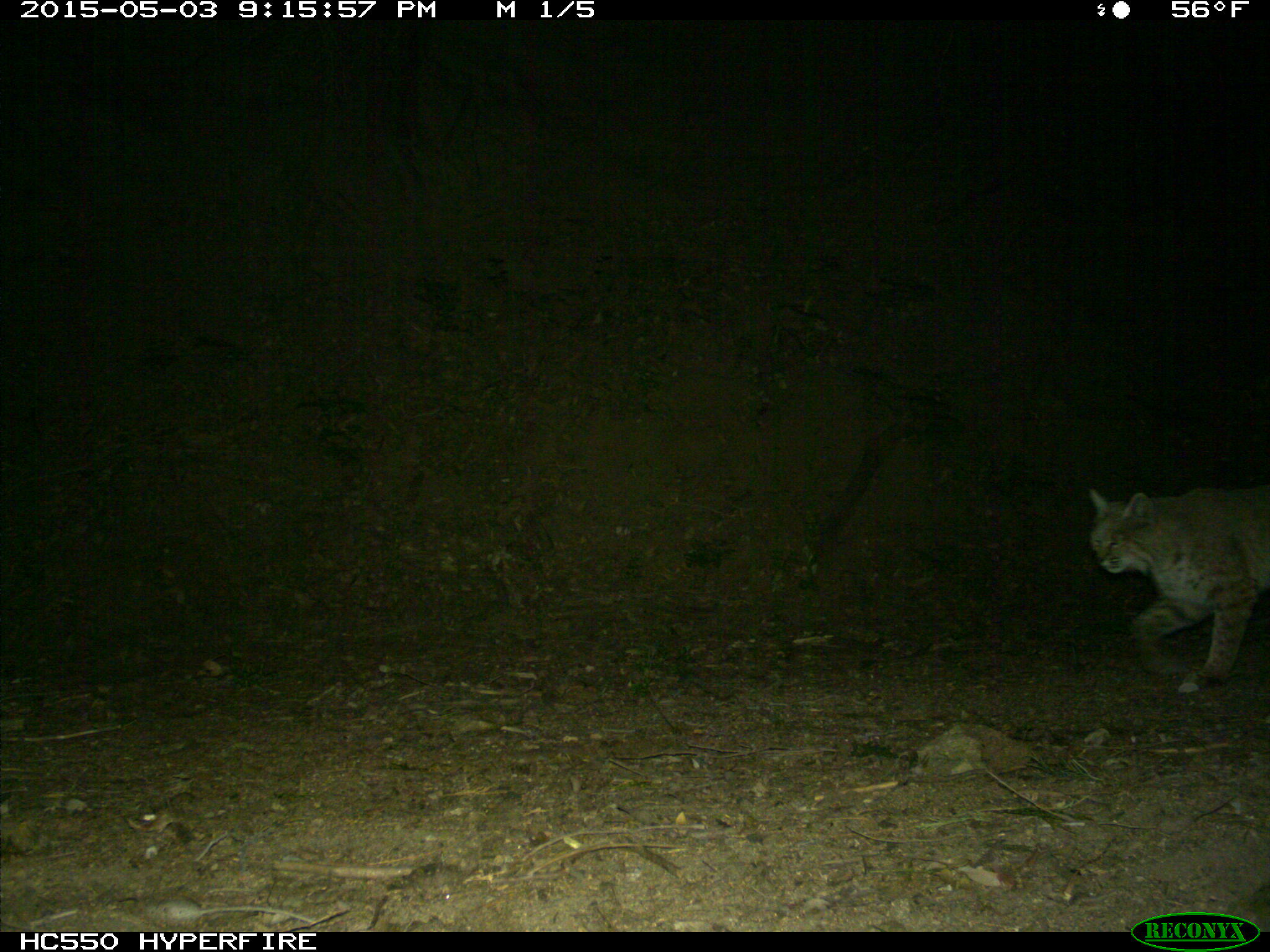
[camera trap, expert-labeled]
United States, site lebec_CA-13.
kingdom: Animalia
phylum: Chordata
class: Mammalia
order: Carnivora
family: Felidae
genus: Lynx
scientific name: Lynx rufus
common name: bobcat